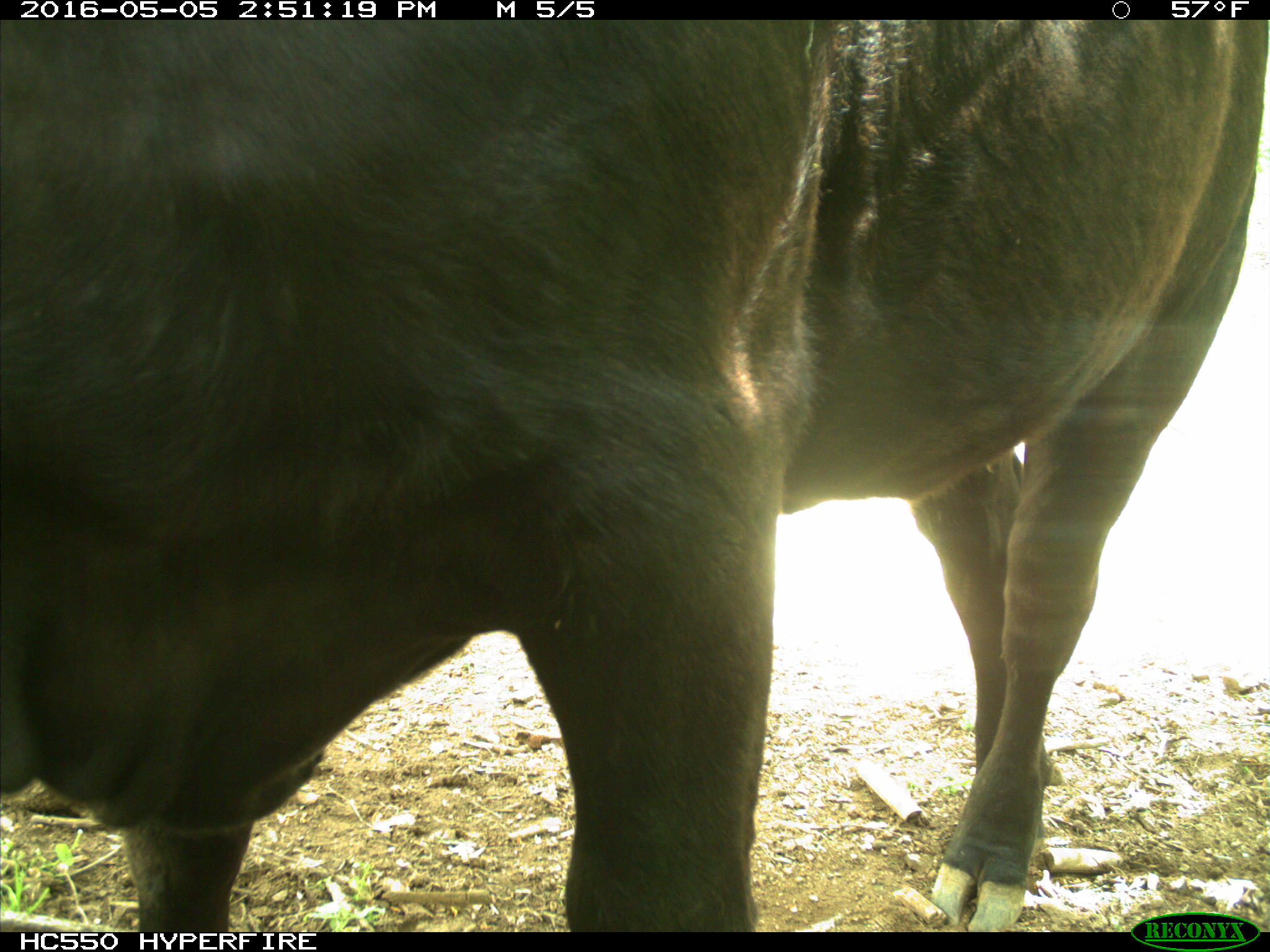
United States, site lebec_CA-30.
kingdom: Animalia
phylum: Chordata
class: Mammalia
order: Artiodactyla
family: Bovidae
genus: Bos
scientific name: Bos taurus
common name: domestic cow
Bos taurus (domestic cow).